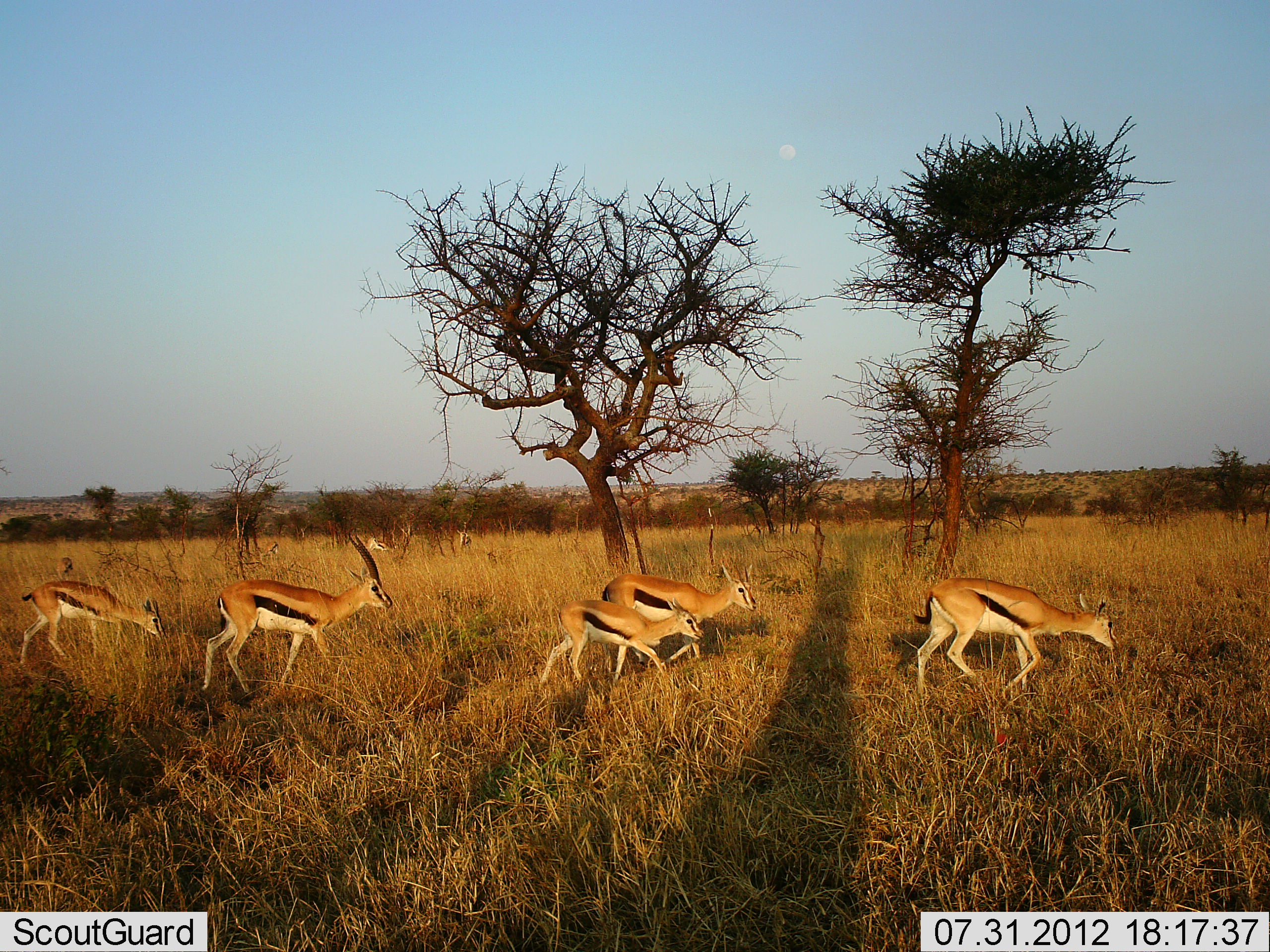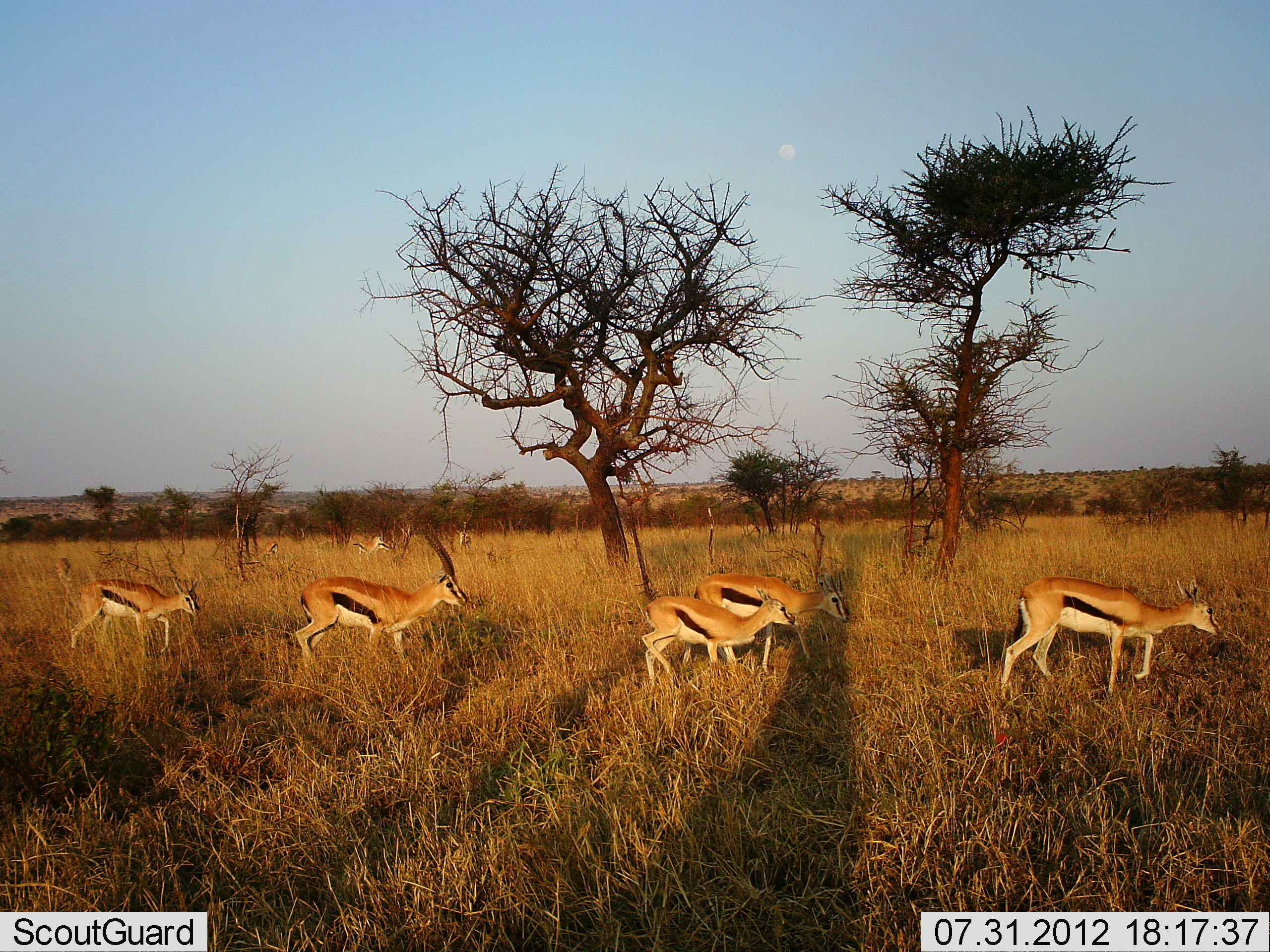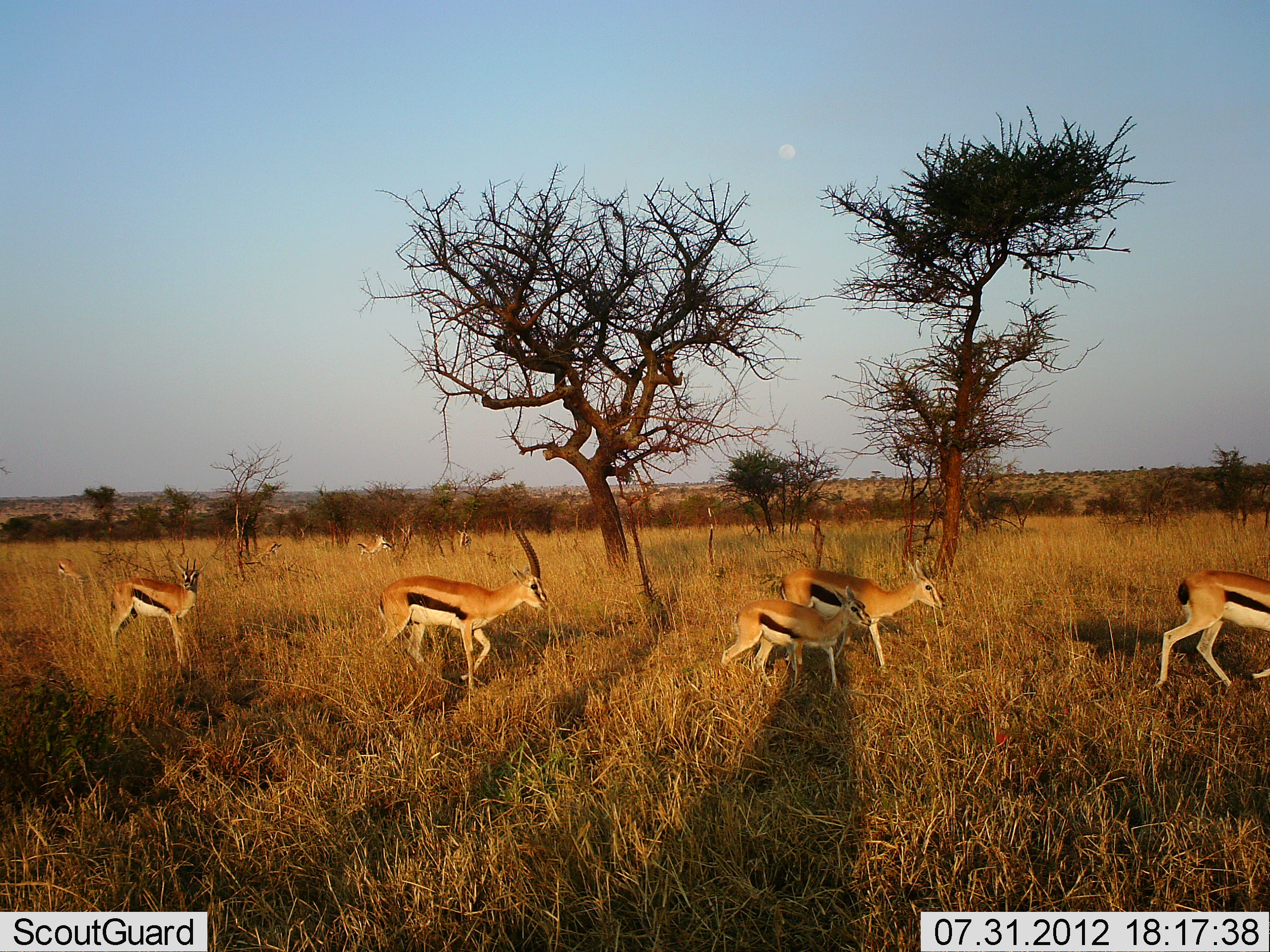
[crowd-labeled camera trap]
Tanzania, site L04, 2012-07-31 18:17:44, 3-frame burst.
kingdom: Animalia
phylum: Chordata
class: Mammalia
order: Artiodactyla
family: Bovidae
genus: Eudorcas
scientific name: Eudorcas thomsonii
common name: thomson's gazelle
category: gazellethomsons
Gazellethomsons (thomson's gazelle) (Eudorcas thomsonii), count 6. Behavior (volunteer vote fractions): standing 0%, resting 0%, moving 100%, interacting 0%. Young present (vote fraction): 10%. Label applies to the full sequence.